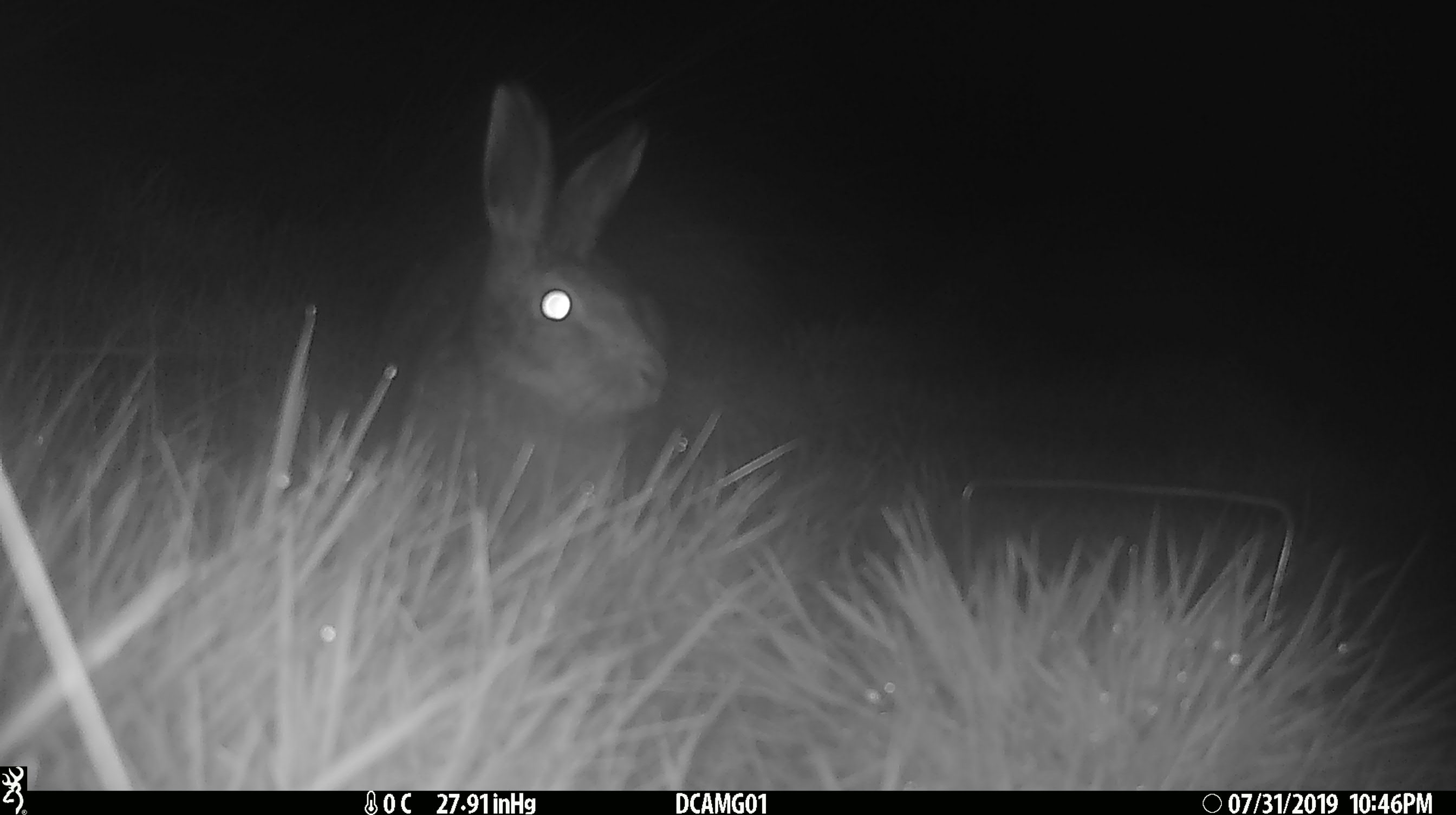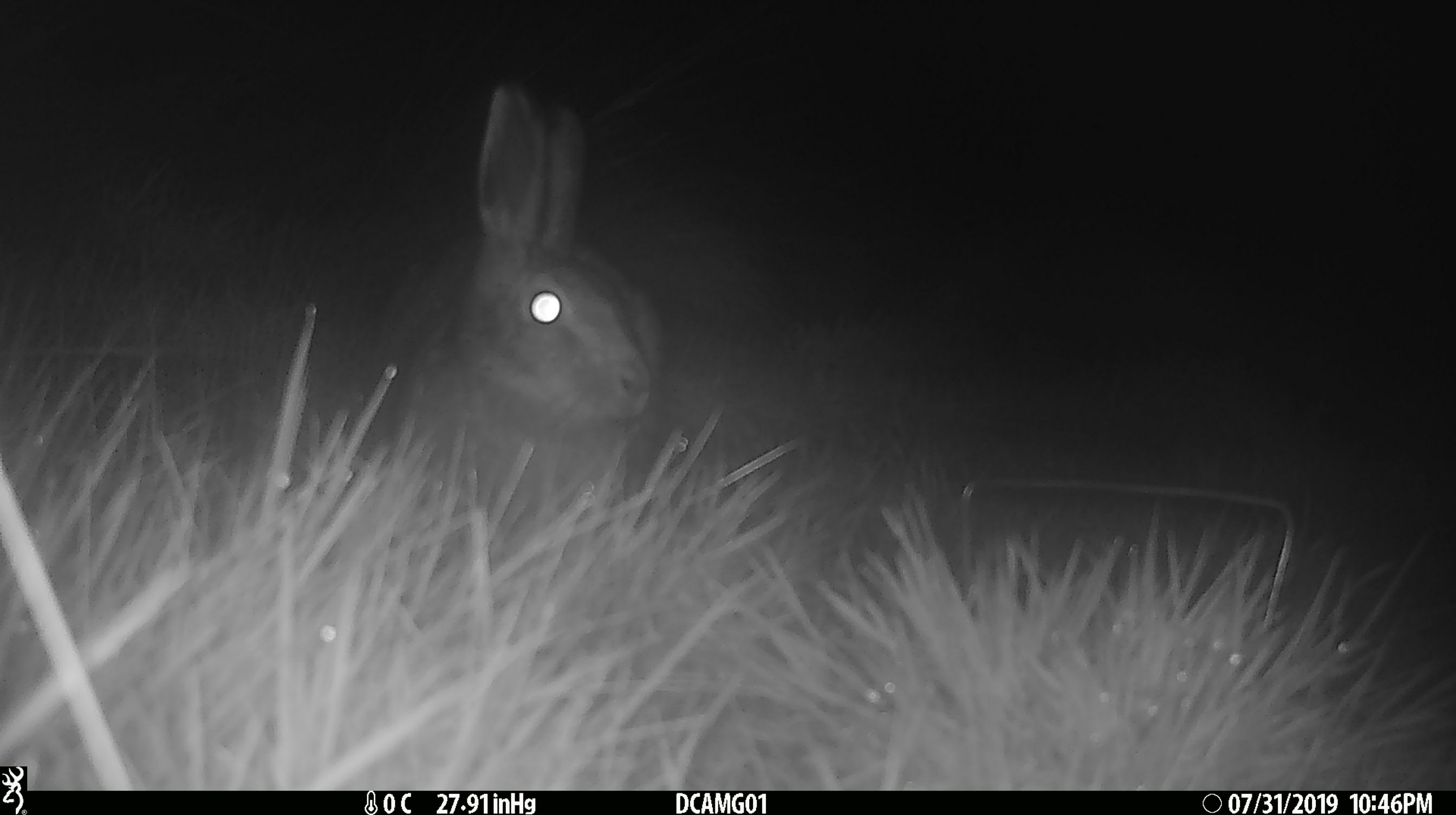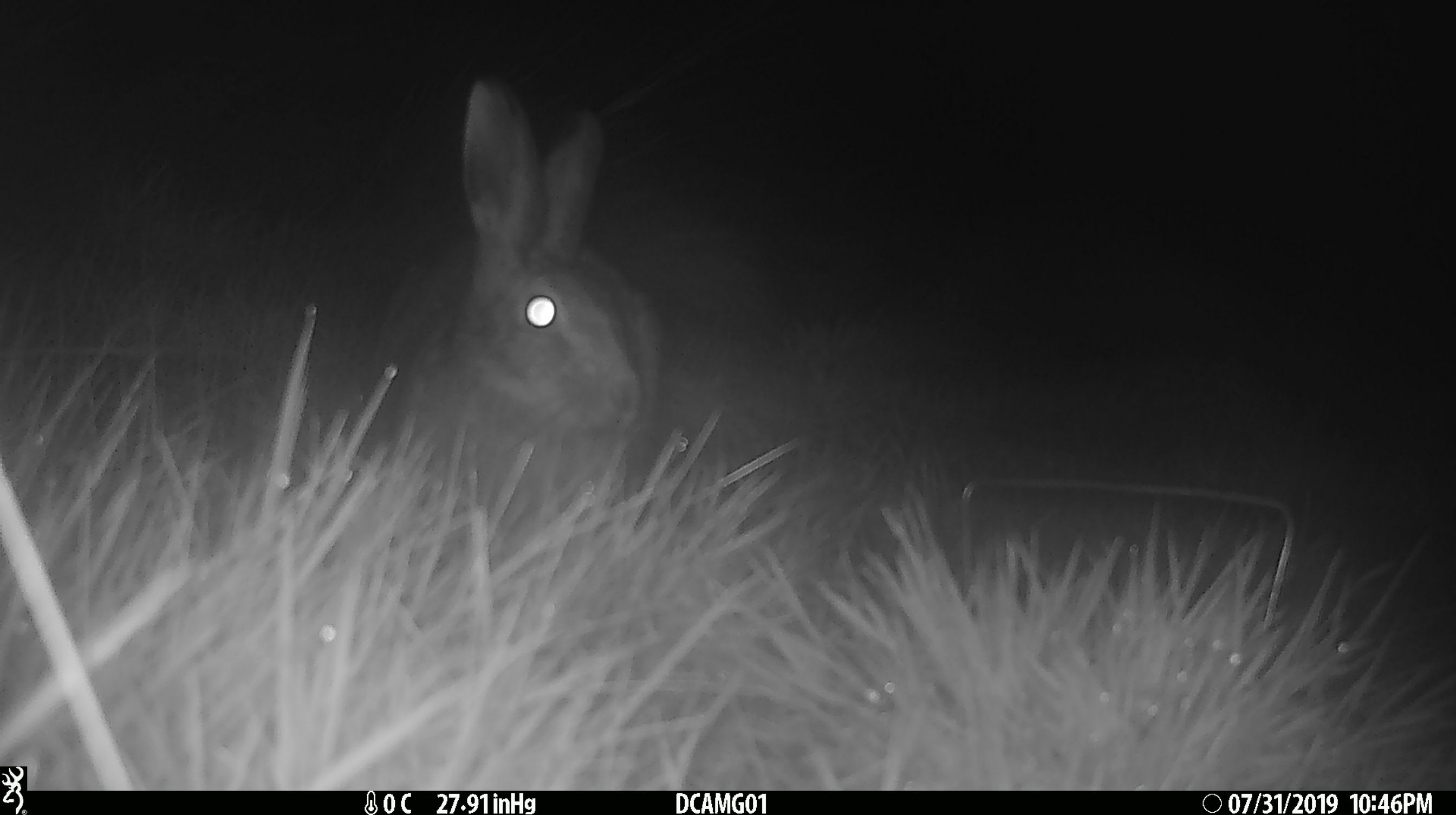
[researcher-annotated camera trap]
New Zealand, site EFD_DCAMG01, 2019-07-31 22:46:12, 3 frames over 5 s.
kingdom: Animalia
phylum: Chordata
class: Mammalia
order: Lagomorpha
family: Leporidae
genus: Lepus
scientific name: Lepus europaeus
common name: brown hare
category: hare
Hare (brown hare) (Lepus europaeus).